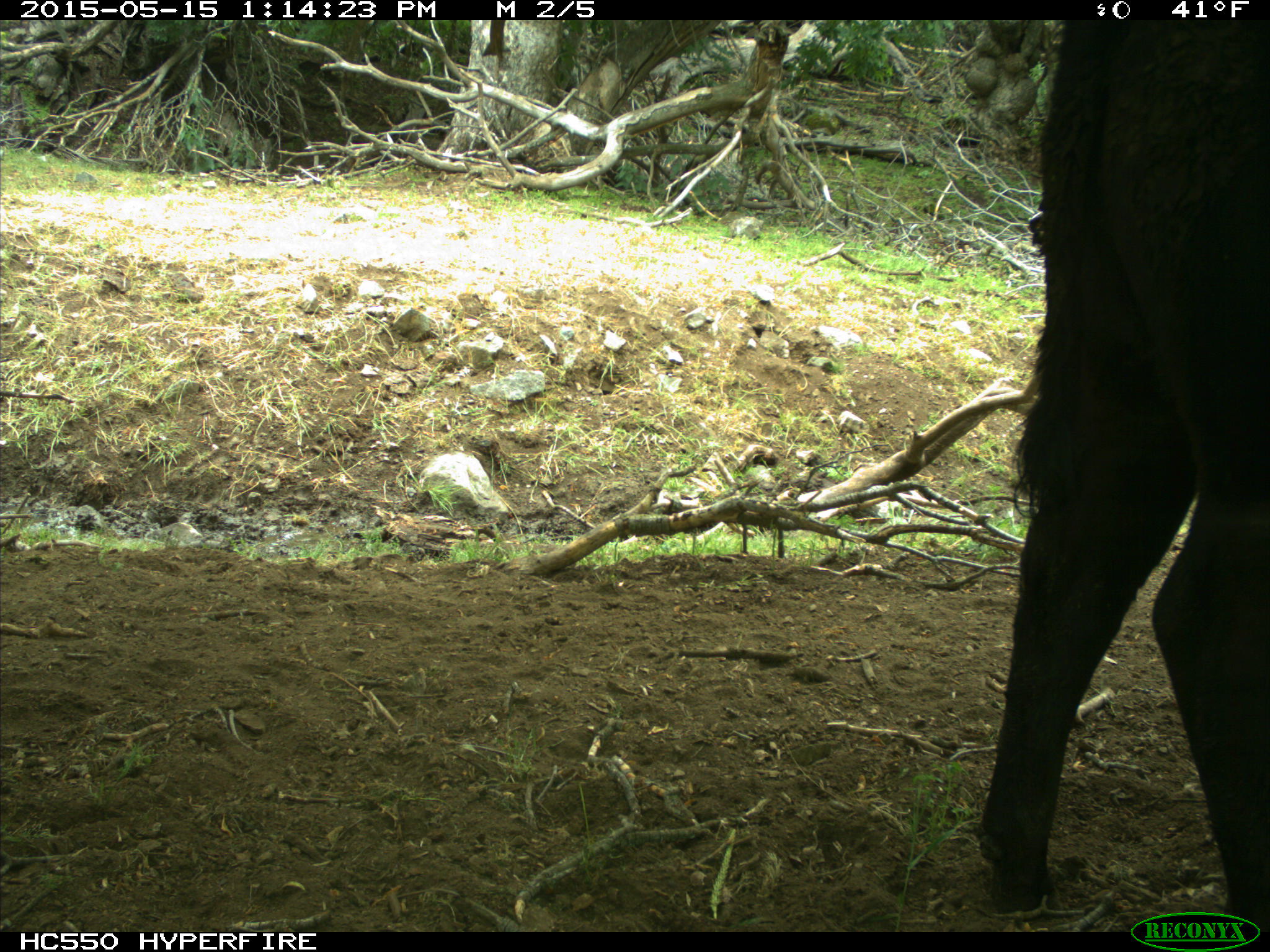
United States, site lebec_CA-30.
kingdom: Animalia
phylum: Chordata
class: Mammalia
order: Artiodactyla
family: Bovidae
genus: Bos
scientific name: Bos taurus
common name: domestic cow